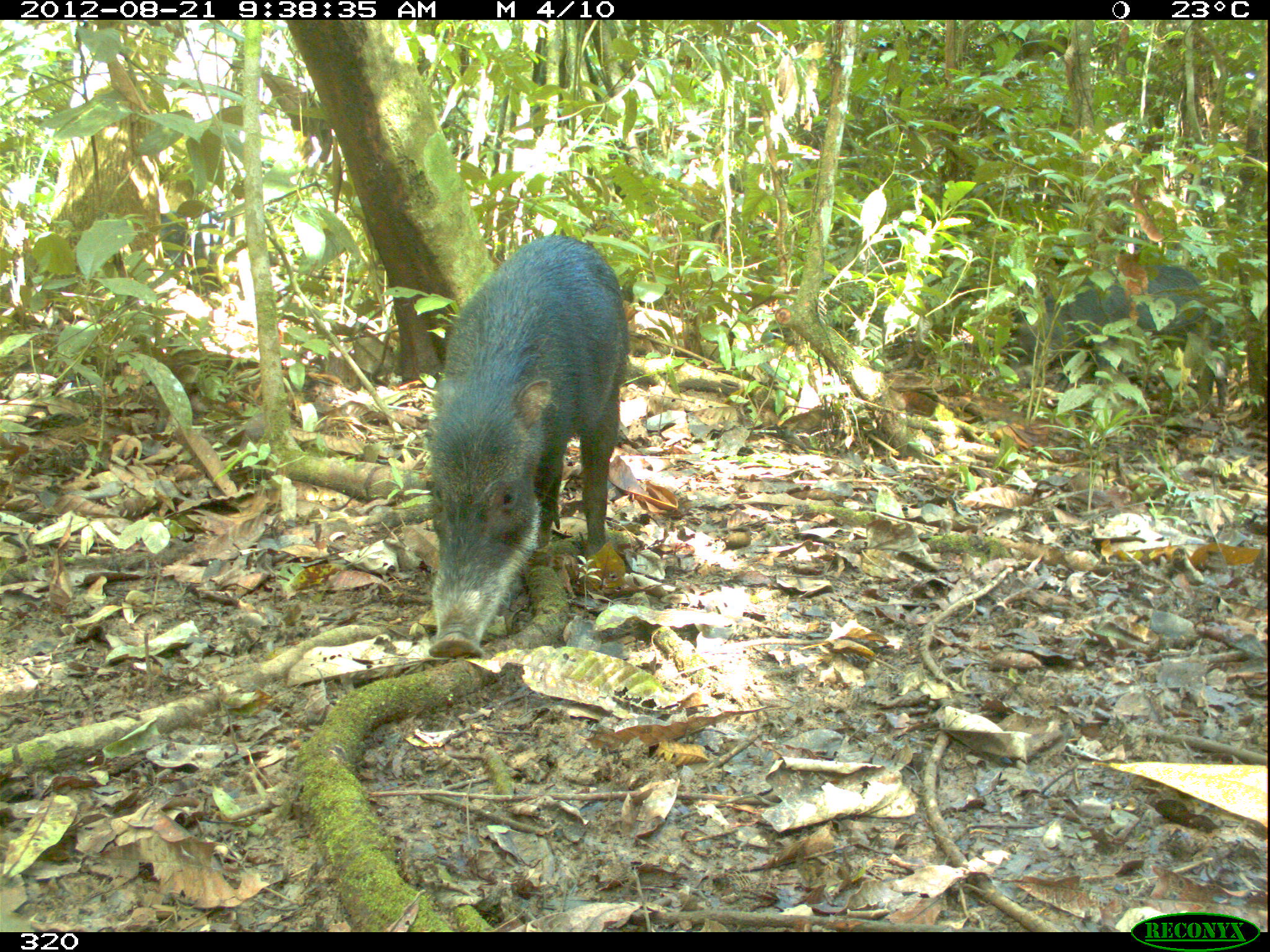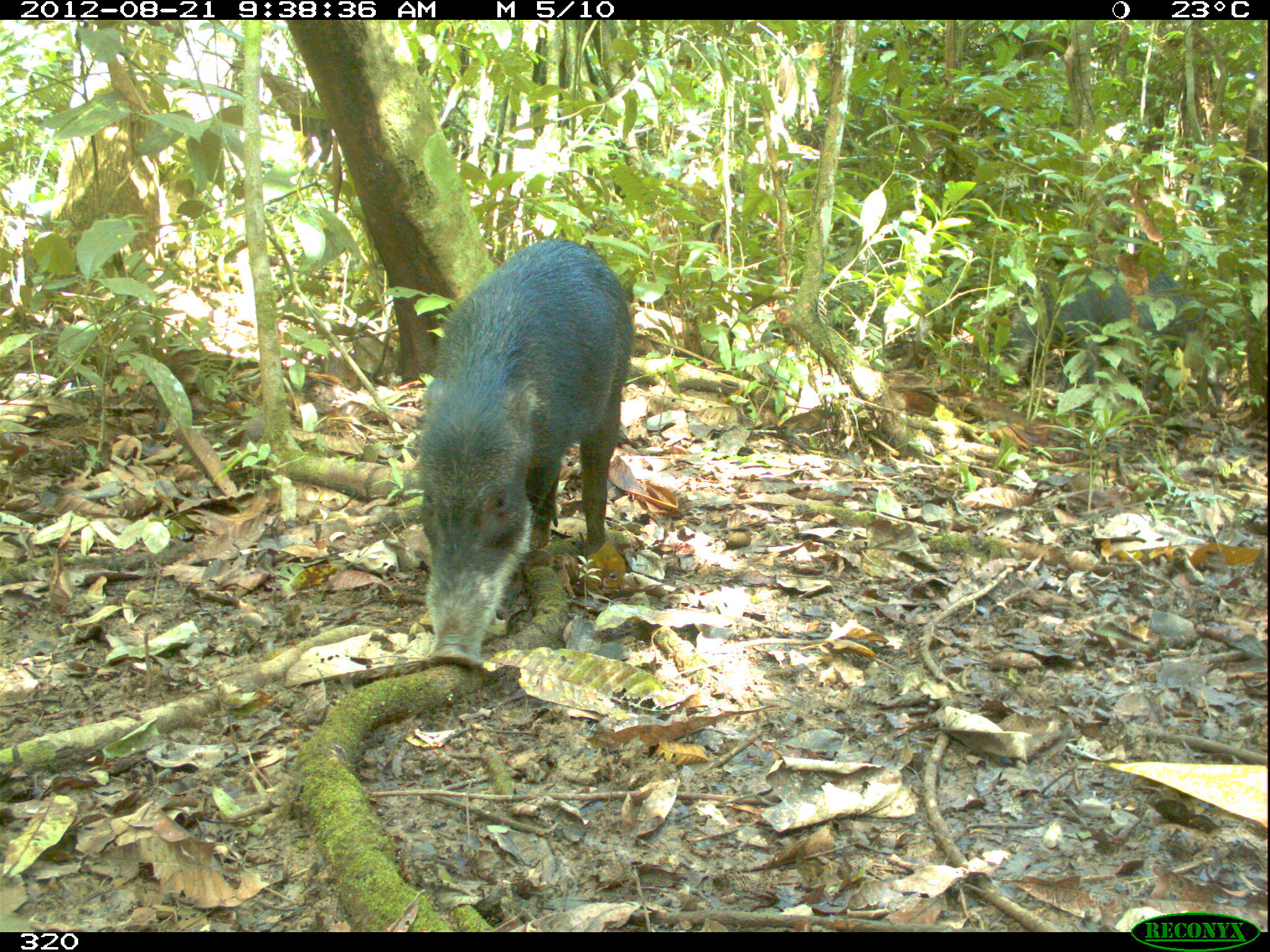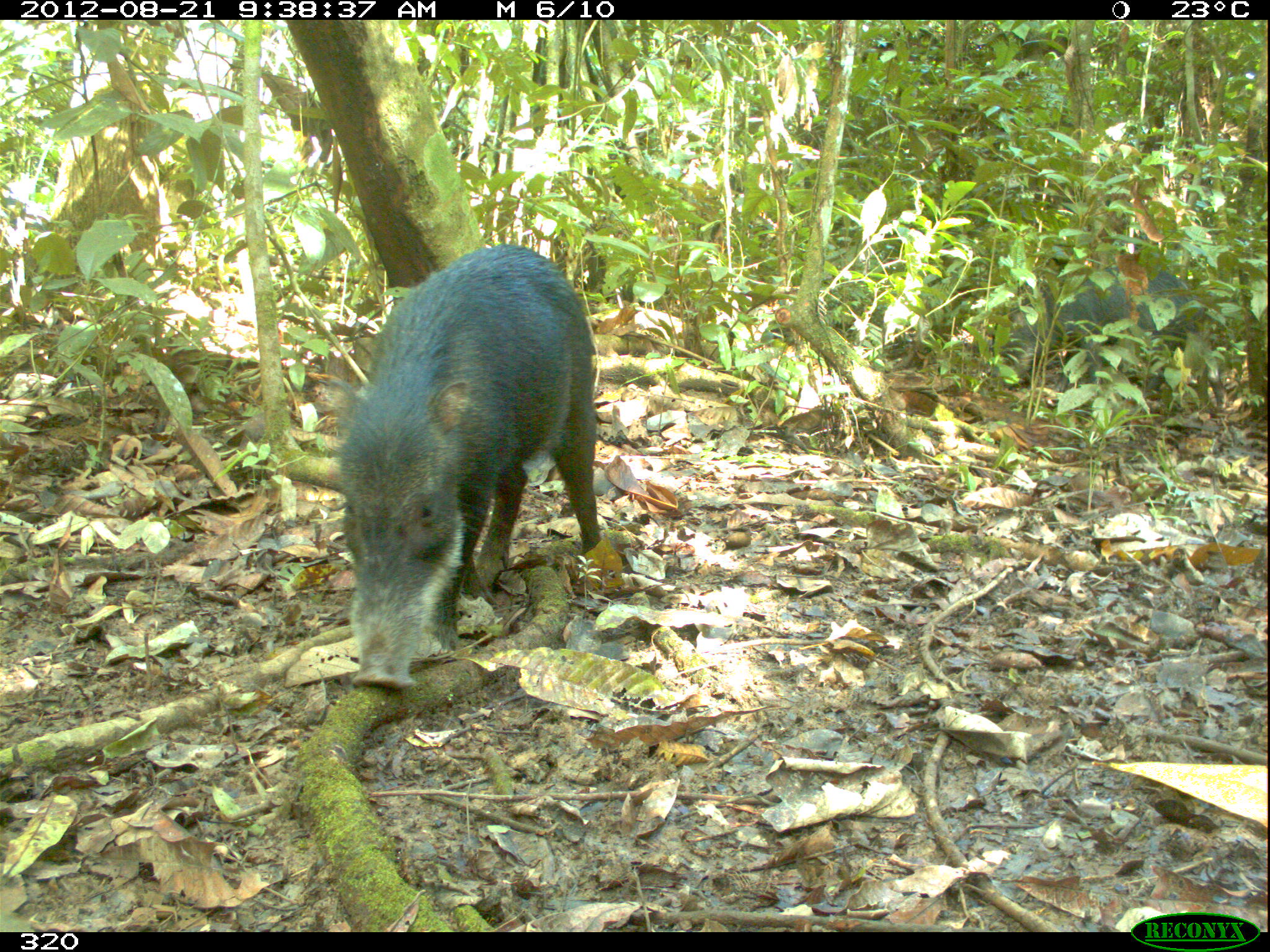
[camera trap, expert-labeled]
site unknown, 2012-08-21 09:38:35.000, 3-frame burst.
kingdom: Animalia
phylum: Chordata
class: Mammalia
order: Artiodactyla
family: Tayassuidae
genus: Tayassu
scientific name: Tayassu pecari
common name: white-lipped peccary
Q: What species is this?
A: Tayassu pecari (white-lipped peccary).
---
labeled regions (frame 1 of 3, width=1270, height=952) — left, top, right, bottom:
tayassu pecari: 423, 234, 631, 659; 1002, 263, 1227, 416